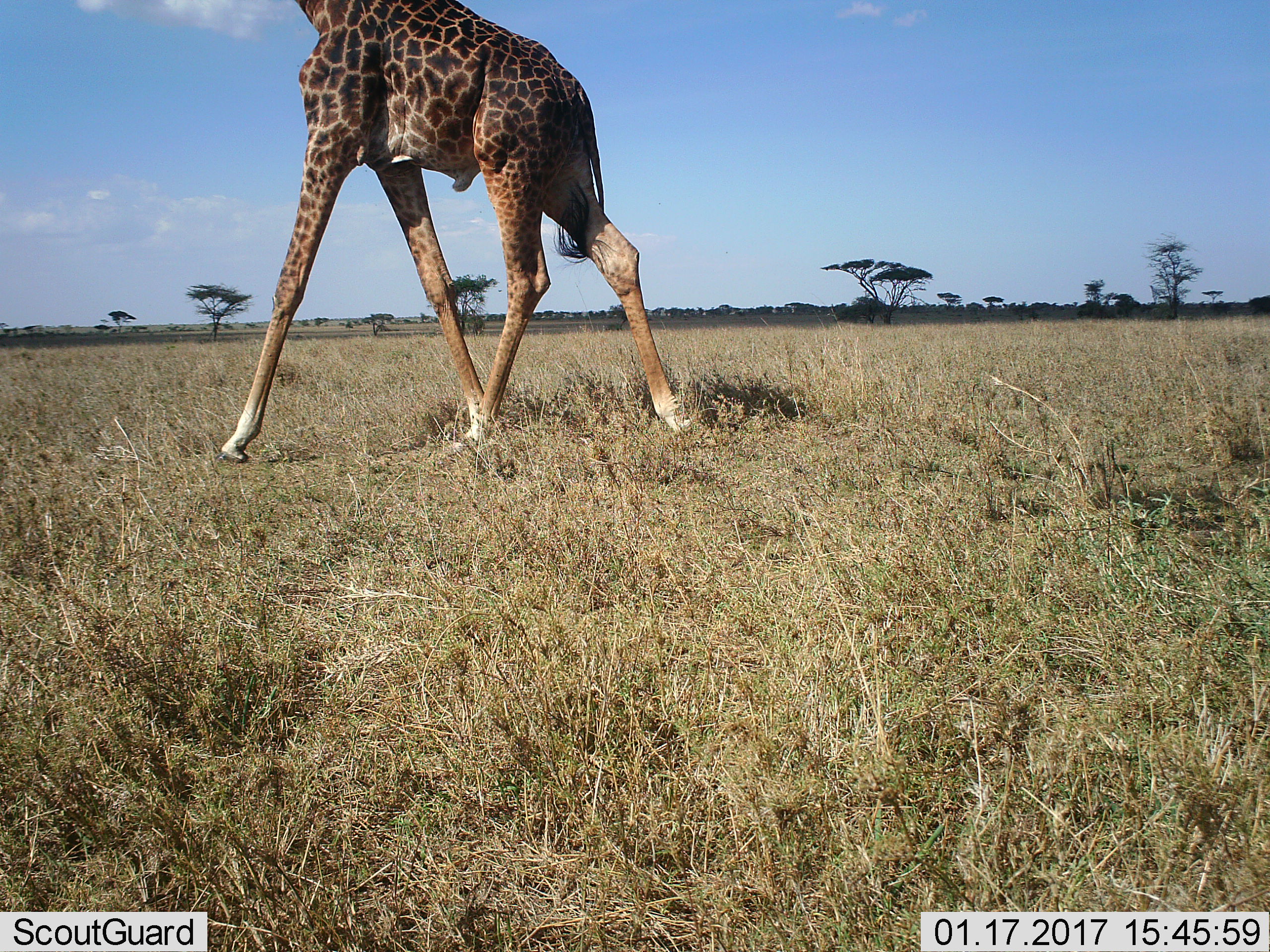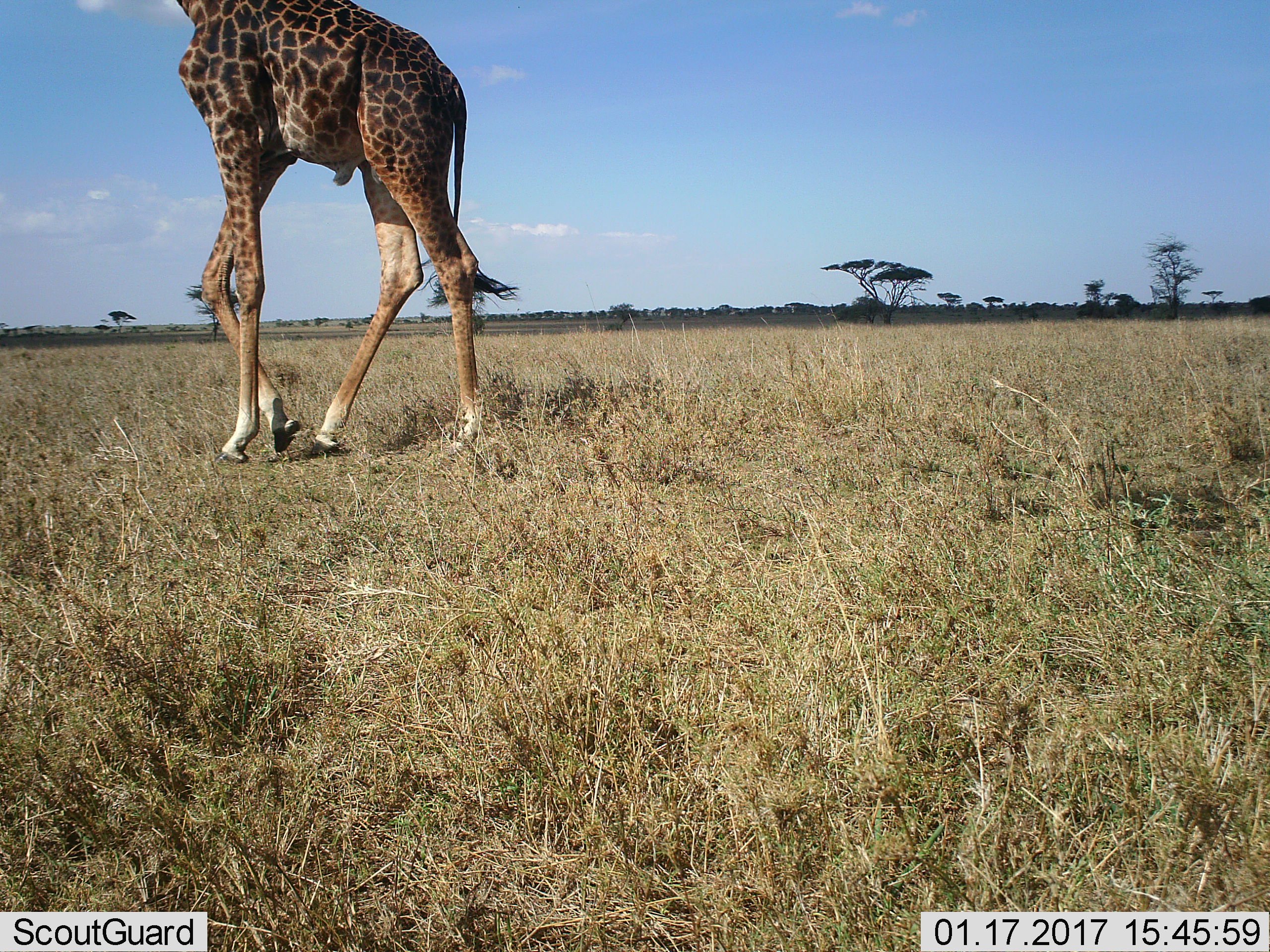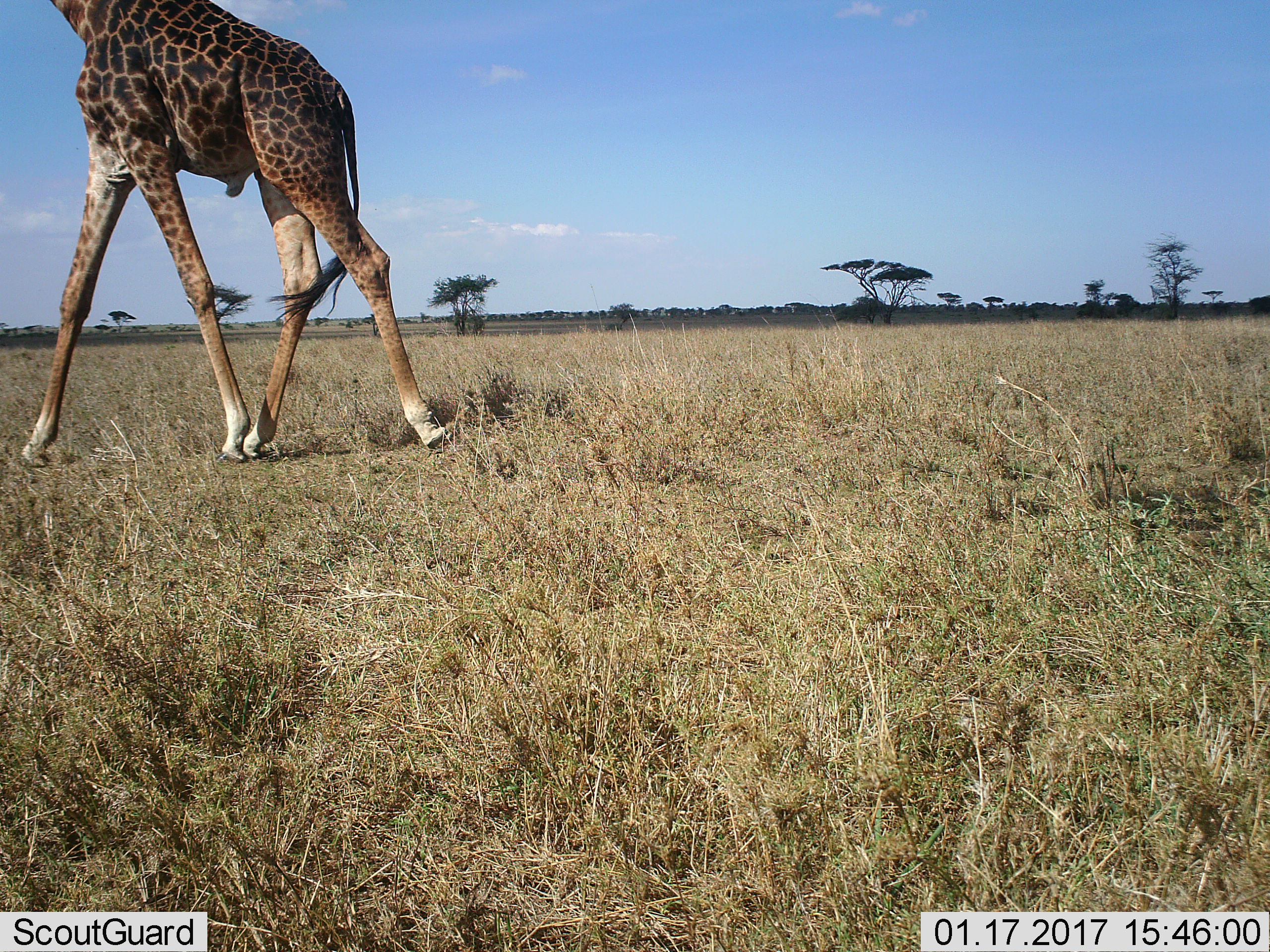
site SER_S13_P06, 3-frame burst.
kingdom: Animalia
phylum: Chordata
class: Mammalia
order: Artiodactyla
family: Giraffidae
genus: Giraffa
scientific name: Giraffa camelopardalis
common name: giraffe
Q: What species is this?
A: Giraffe (Giraffa camelopardalis).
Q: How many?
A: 1.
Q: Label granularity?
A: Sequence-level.